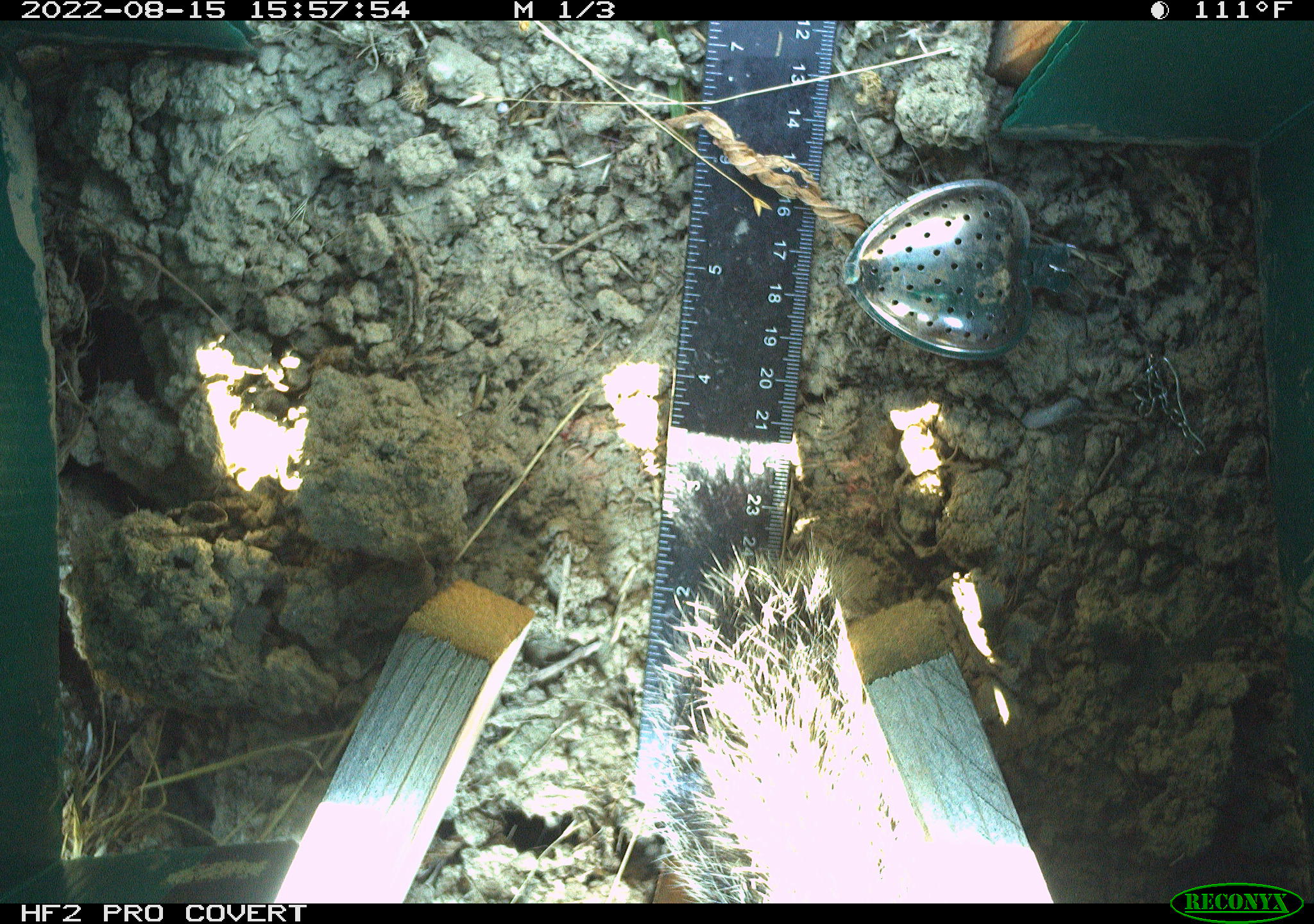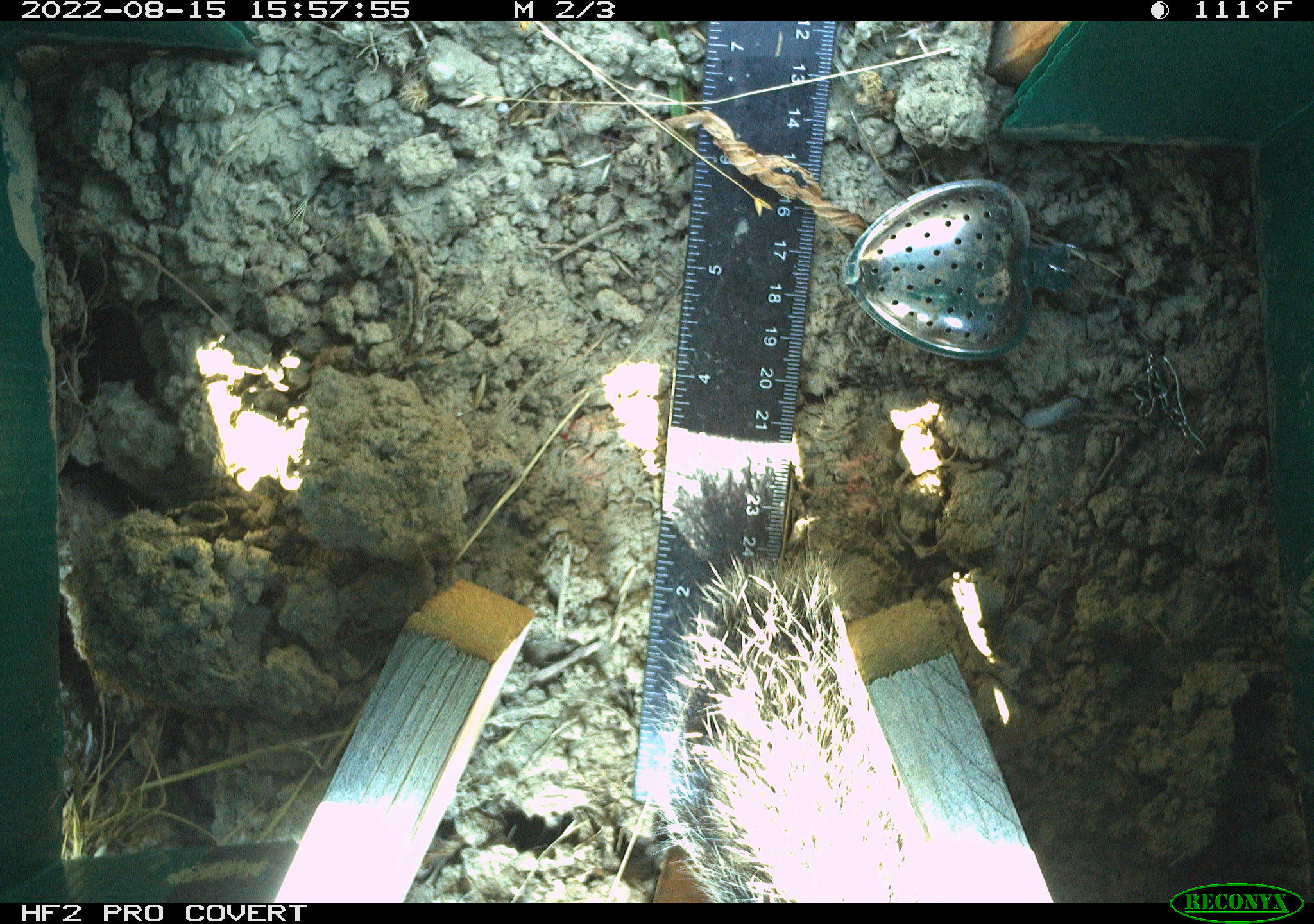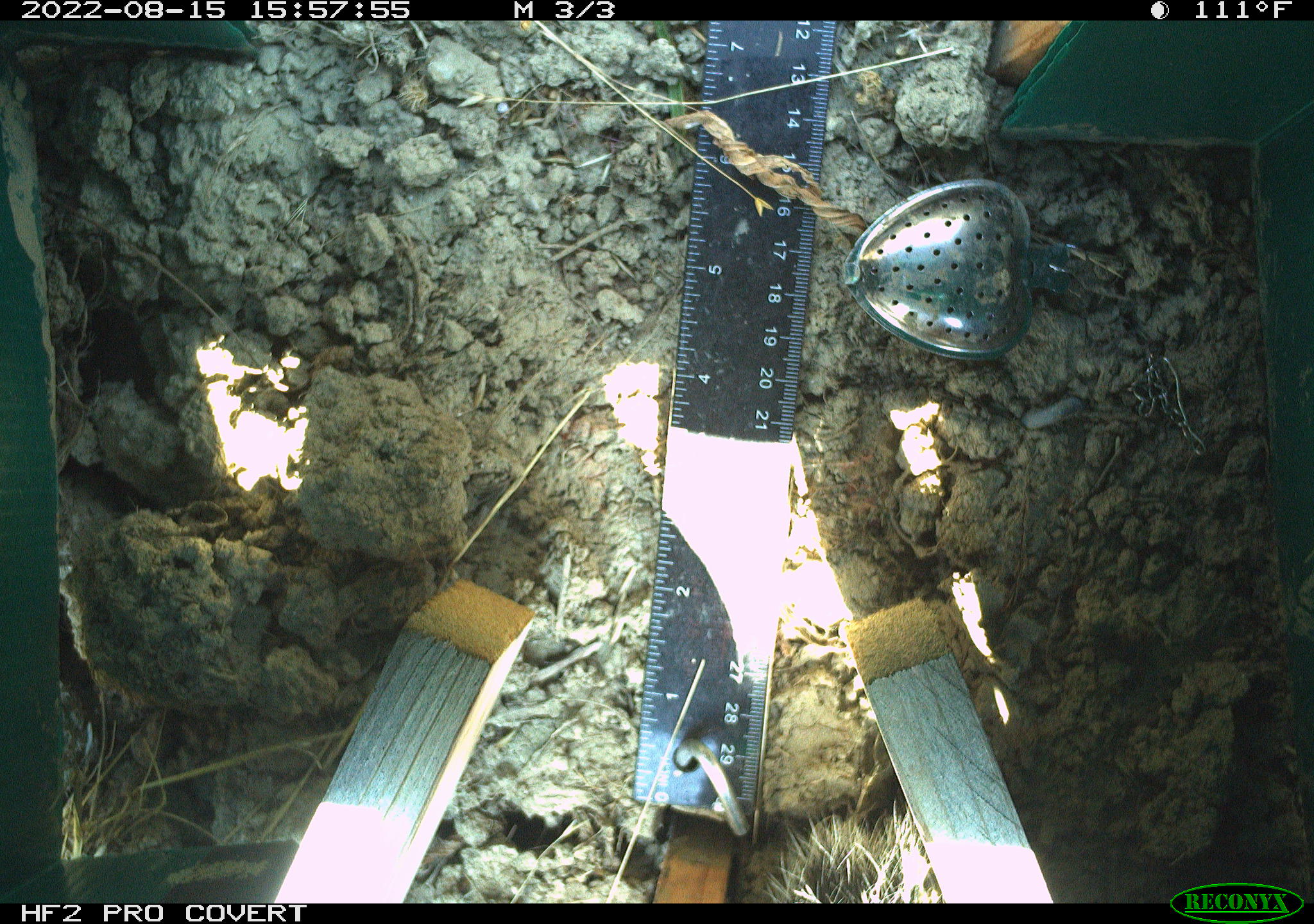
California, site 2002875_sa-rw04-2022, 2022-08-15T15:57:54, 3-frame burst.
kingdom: Animalia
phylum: Chordata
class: Mammalia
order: Rodentia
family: Sciuridae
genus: Otospermophilus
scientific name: Otospermophilus beecheyi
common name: california ground squirrel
California ground squirrel (Otospermophilus beecheyi).